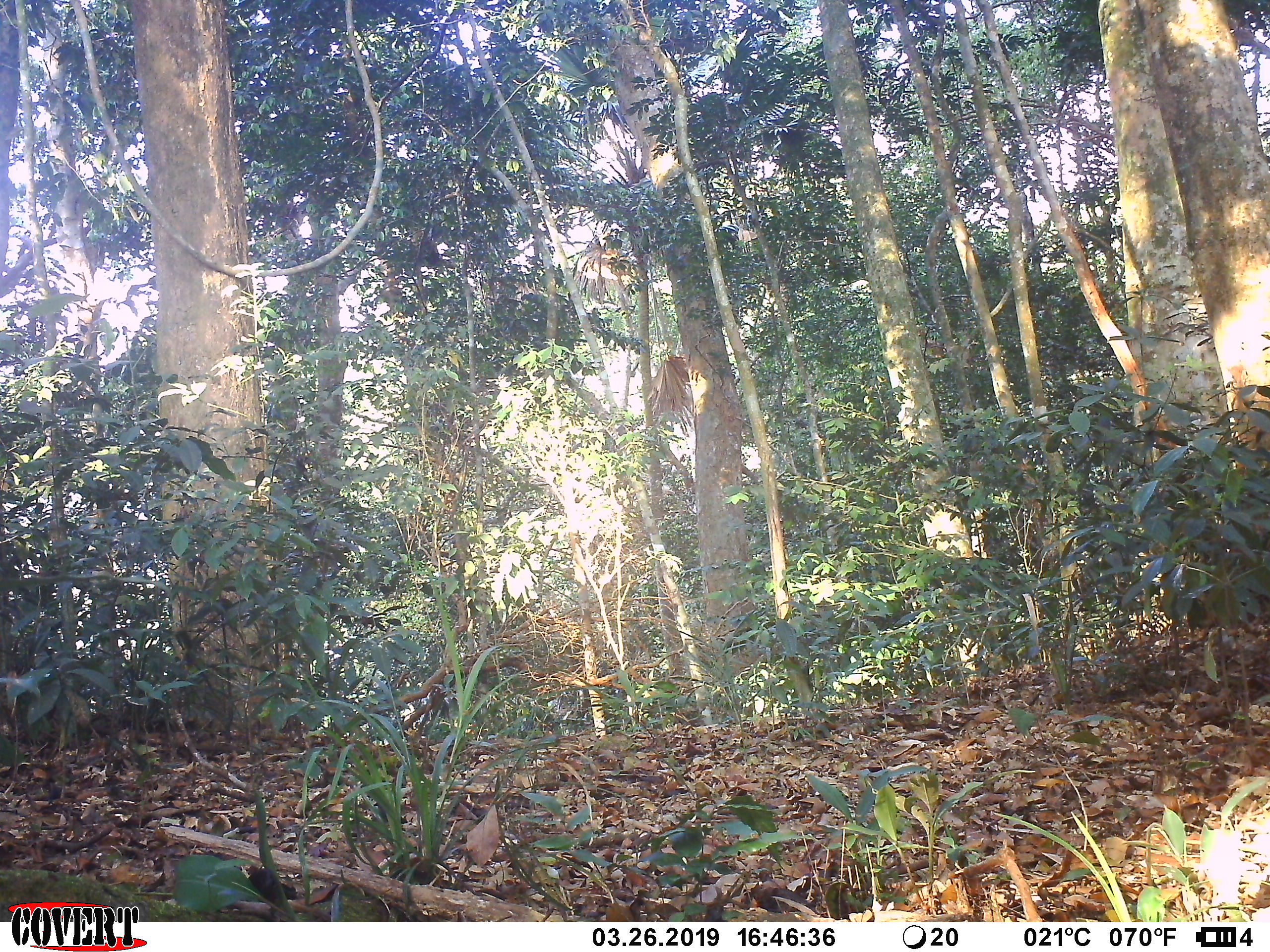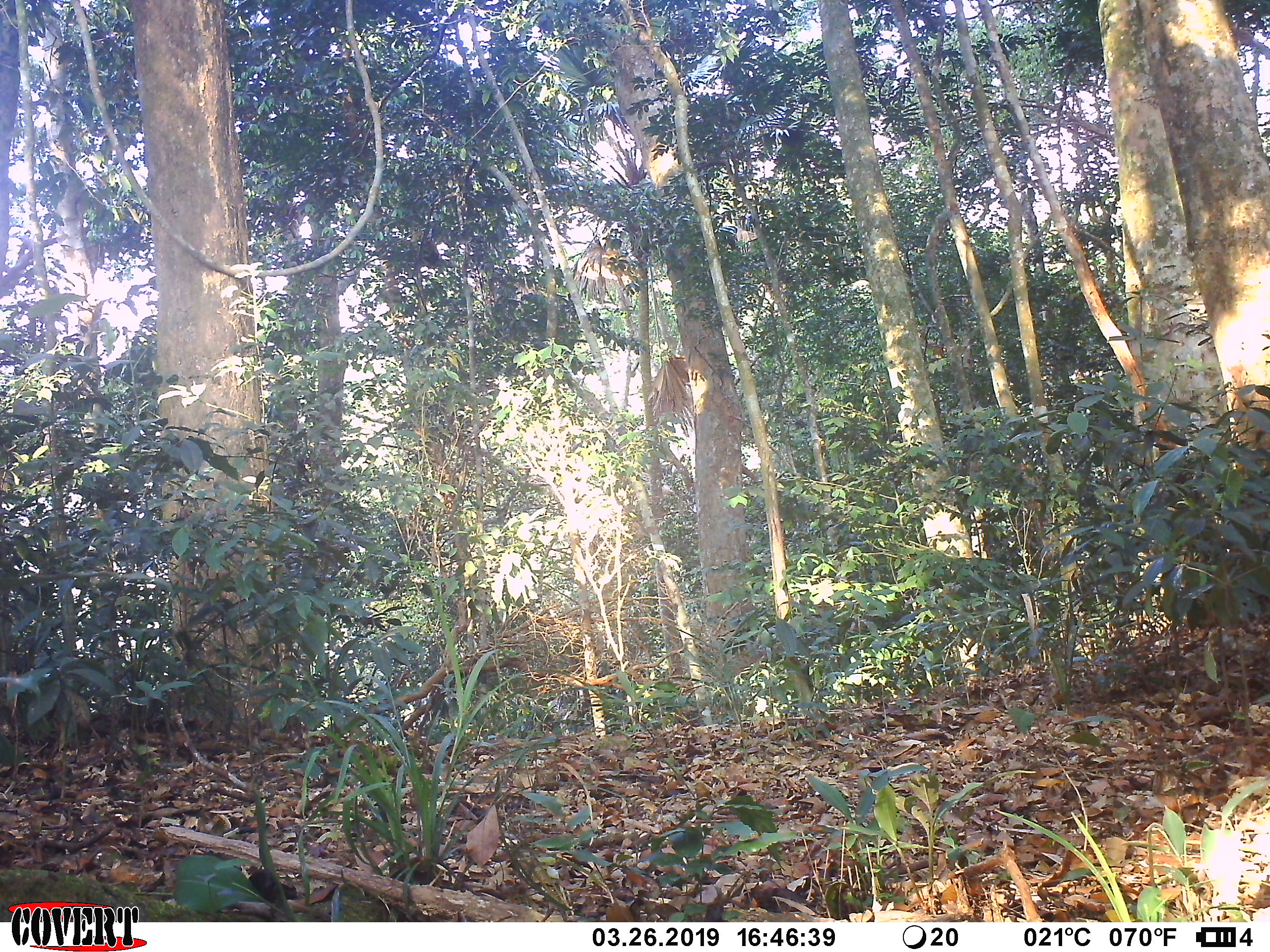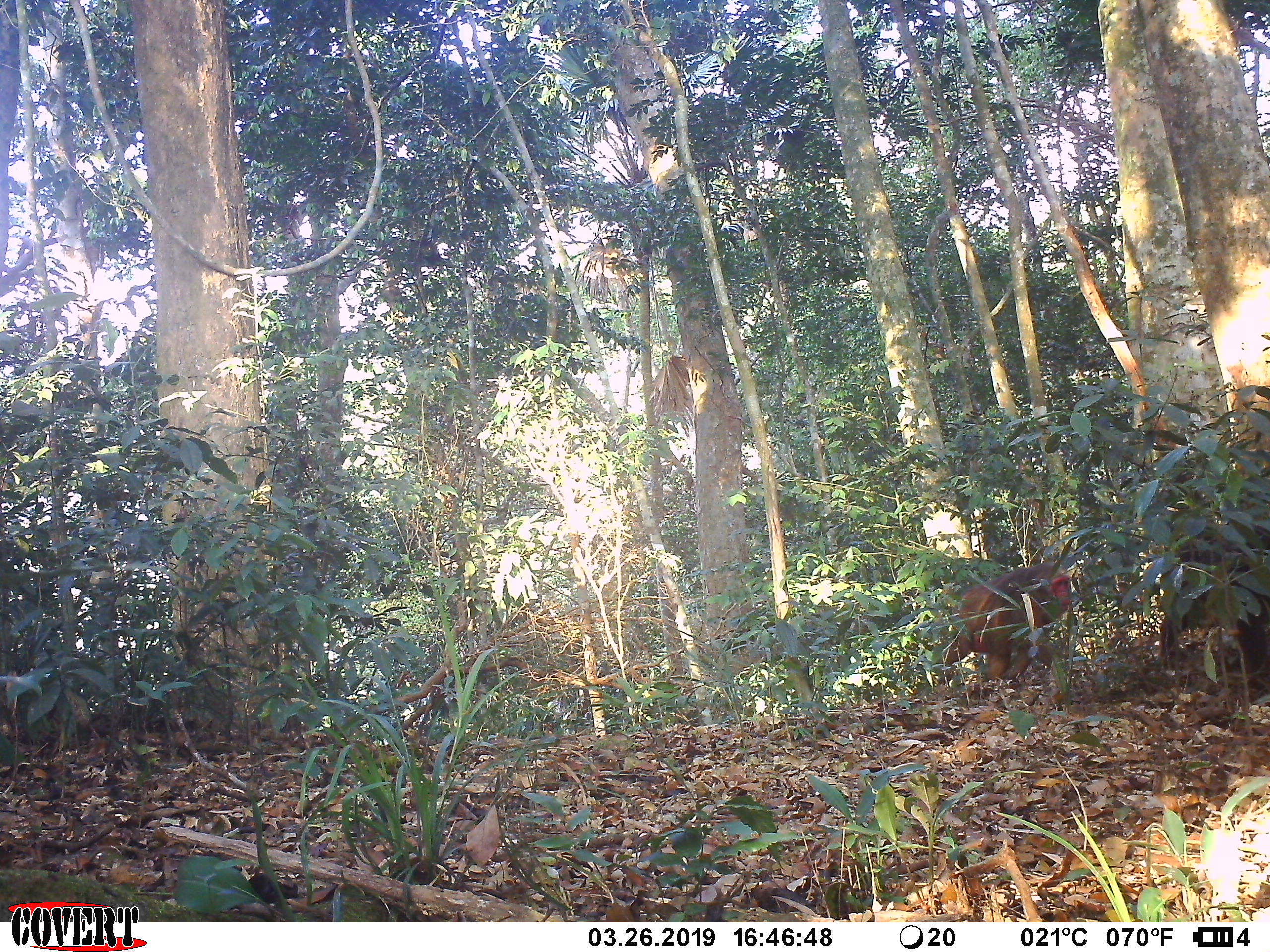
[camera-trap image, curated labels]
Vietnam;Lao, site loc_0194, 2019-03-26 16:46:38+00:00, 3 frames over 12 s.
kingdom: Animalia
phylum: Chordata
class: Mammalia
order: Primates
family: Cercopithecidae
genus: Macaca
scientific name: Macaca arctoides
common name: stump-tailed macaque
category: stump tailed macaque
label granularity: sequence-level